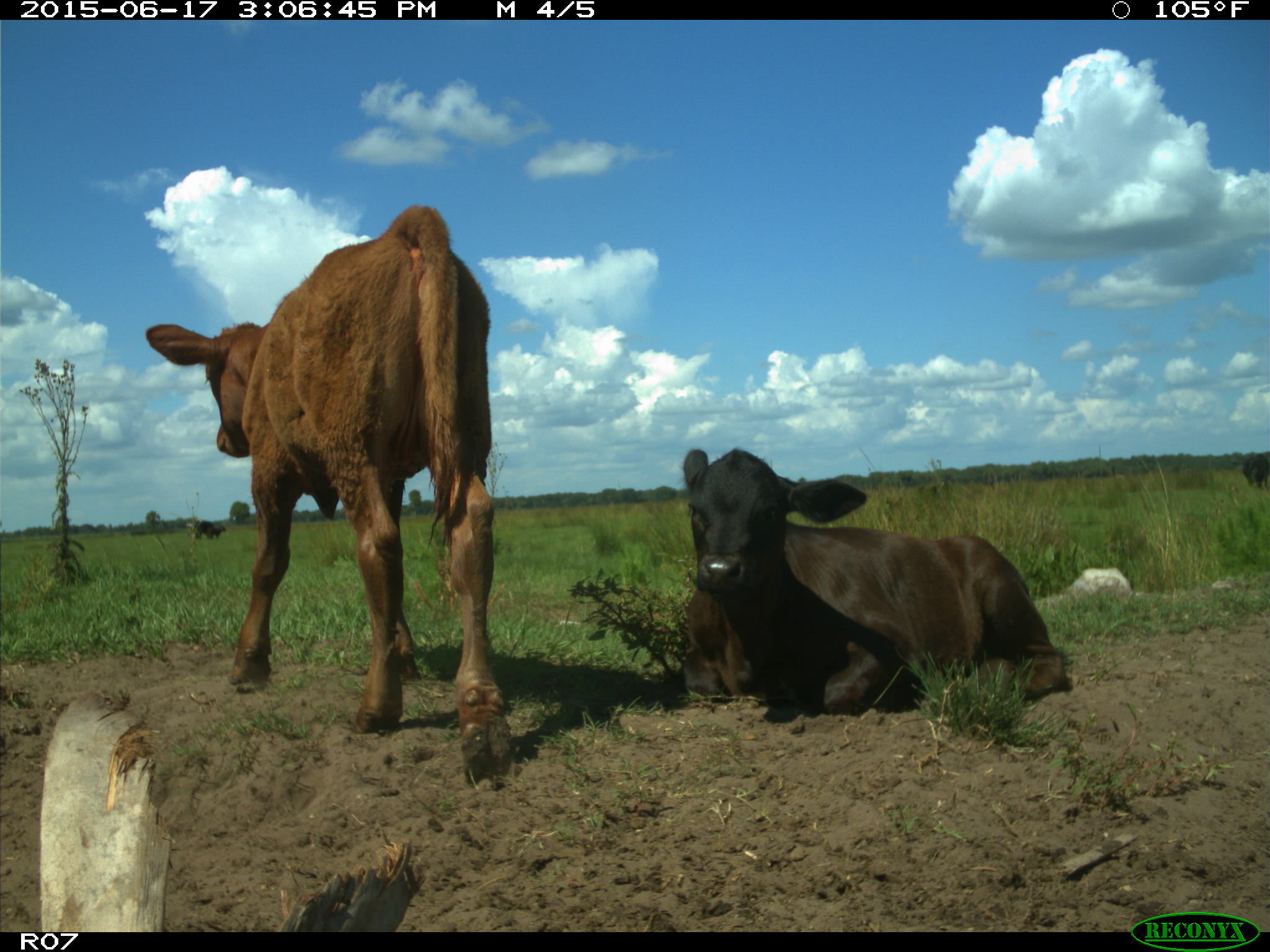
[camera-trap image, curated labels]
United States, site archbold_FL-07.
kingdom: Animalia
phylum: Chordata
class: Mammalia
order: Artiodactyla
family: Bovidae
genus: Bos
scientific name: Bos taurus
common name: domestic cow